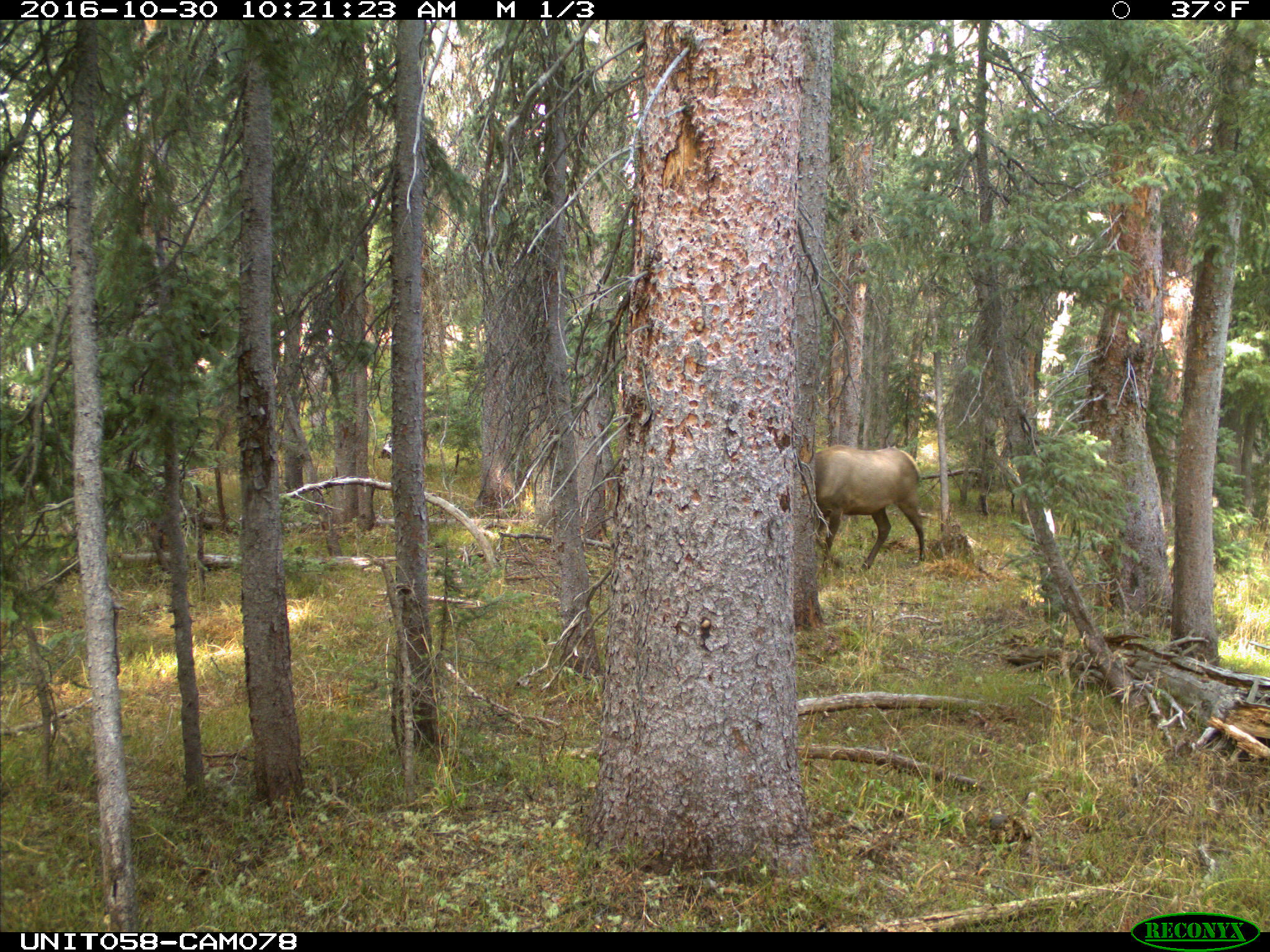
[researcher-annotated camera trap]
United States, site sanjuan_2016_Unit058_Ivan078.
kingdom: Animalia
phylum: Chordata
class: Mammalia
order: Artiodactyla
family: Cervidae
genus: Cervus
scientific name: Cervus elaphus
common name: red deer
Cervus elaphus (red deer).